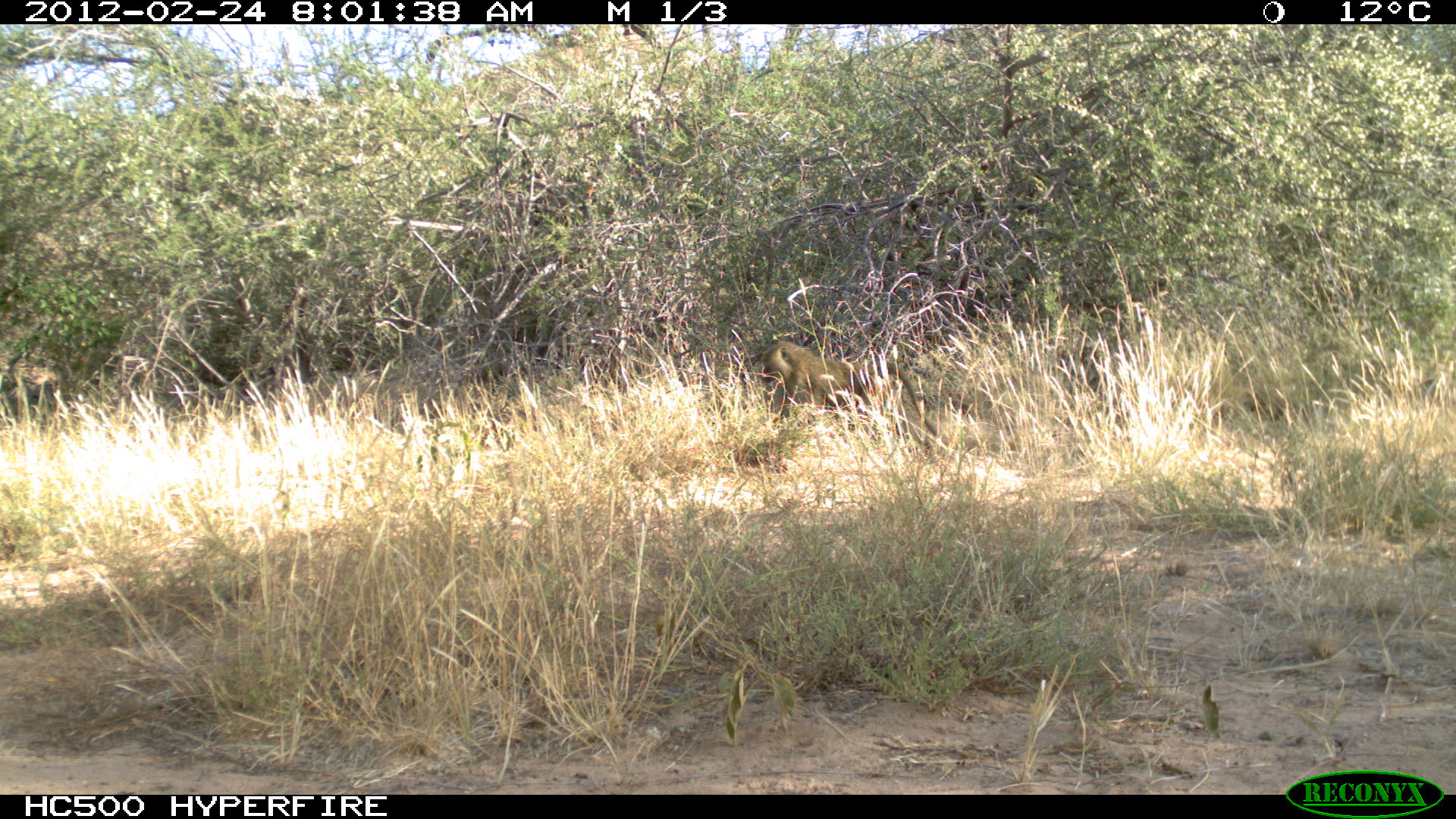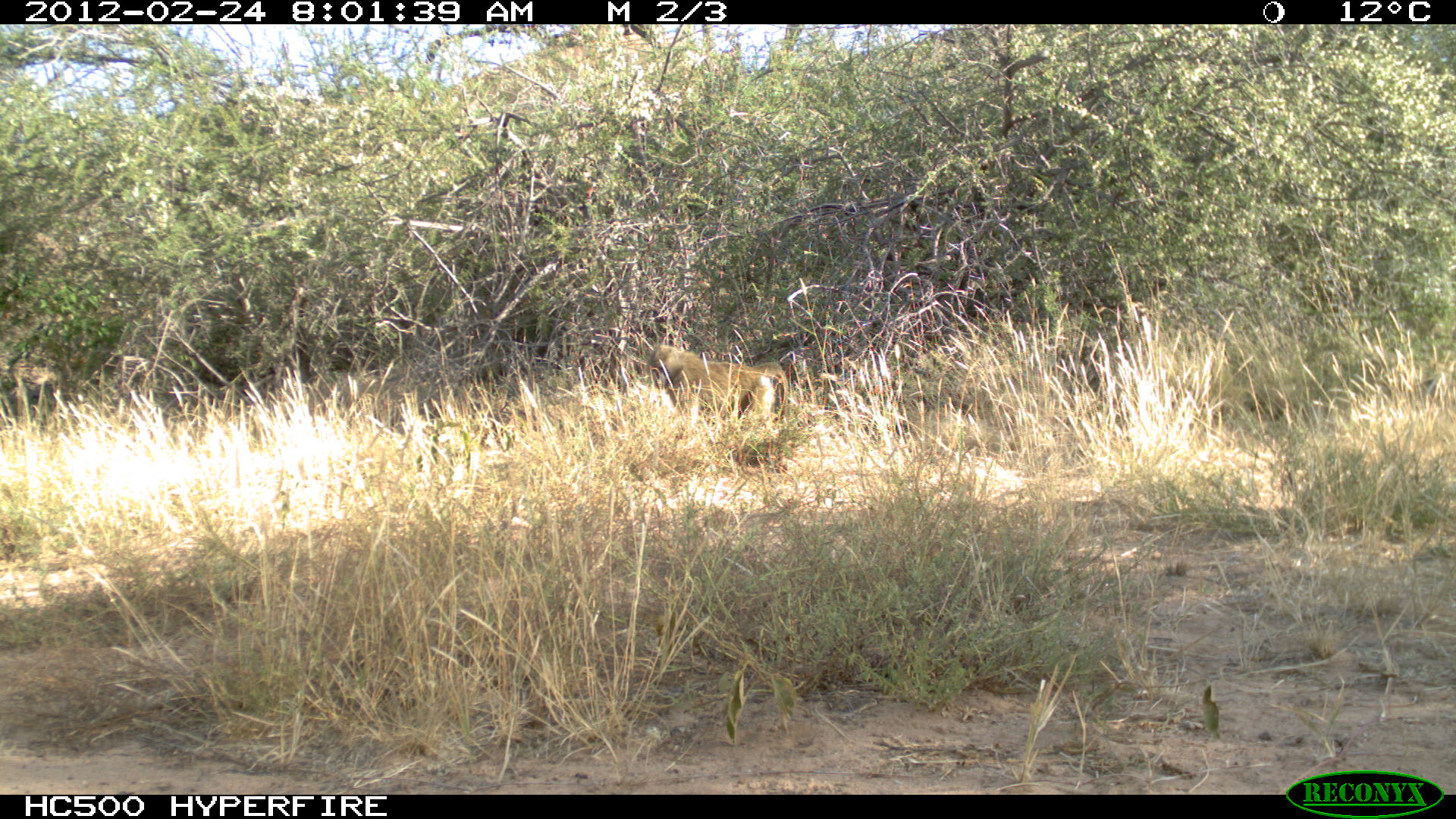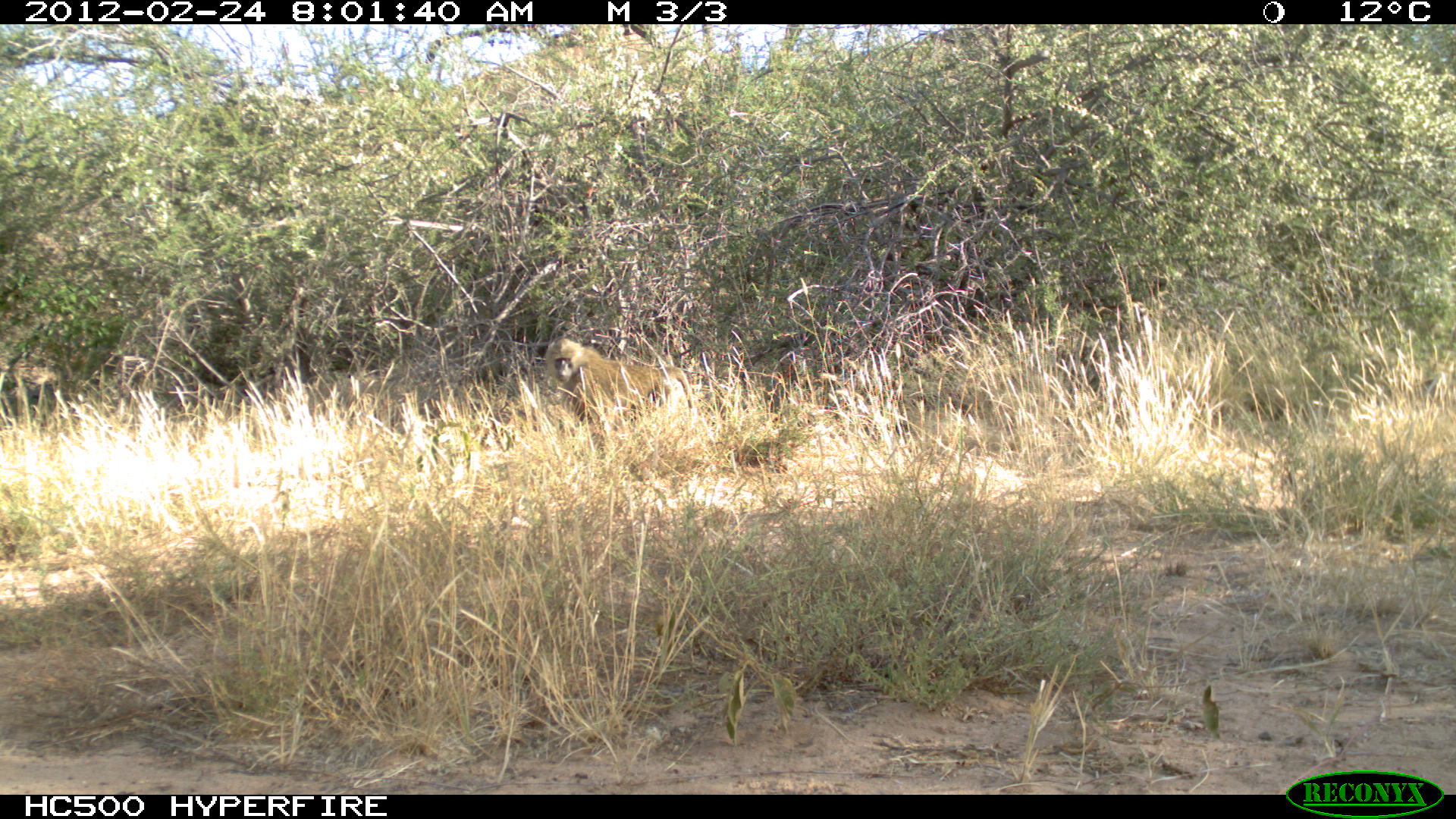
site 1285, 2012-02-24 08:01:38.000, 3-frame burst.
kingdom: Animalia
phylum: Chordata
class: Mammalia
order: Primates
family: Cercopithecidae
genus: Papio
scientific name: Papio anubis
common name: olive baboon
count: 1